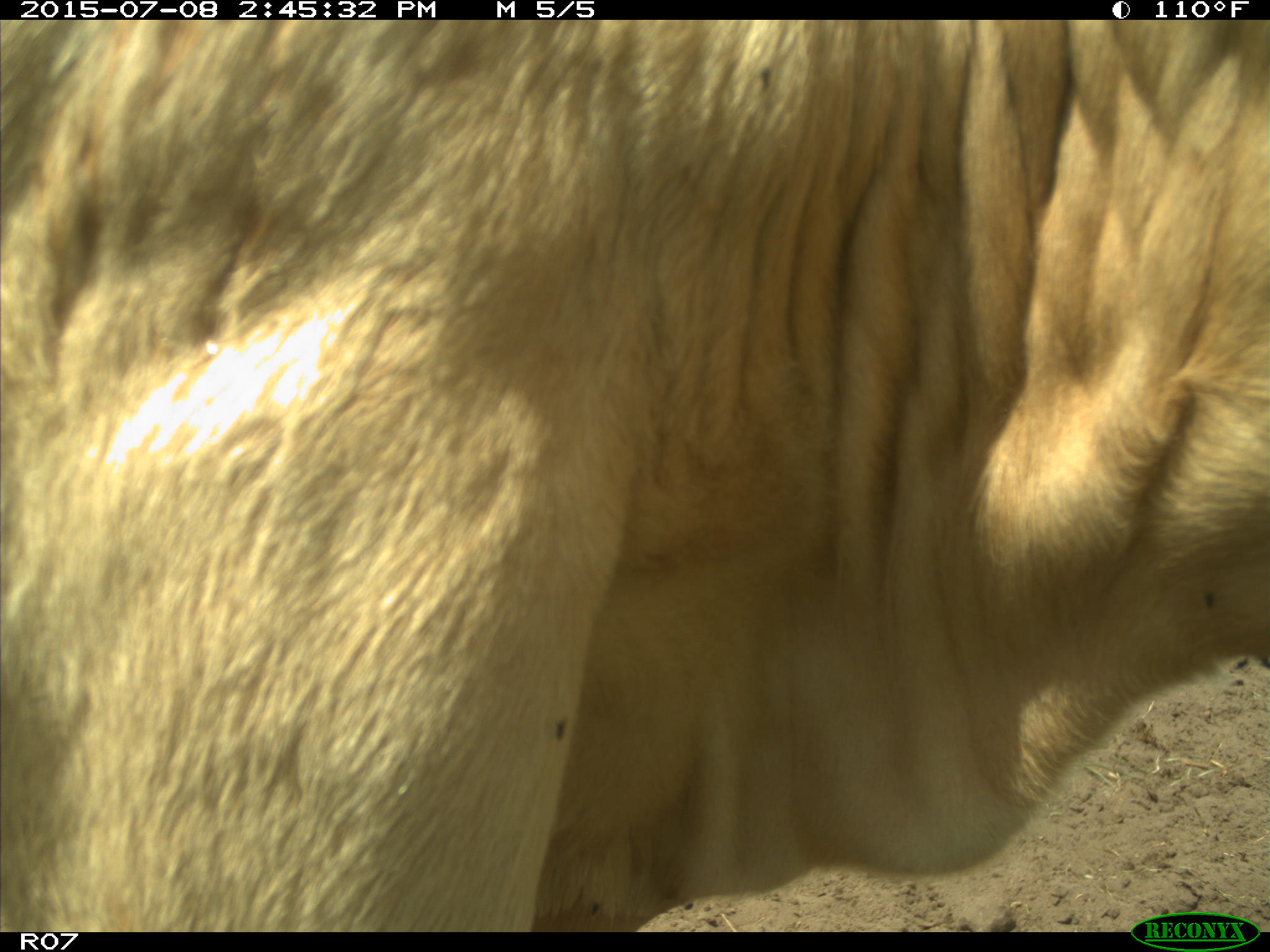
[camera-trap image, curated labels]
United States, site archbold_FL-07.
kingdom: Animalia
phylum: Chordata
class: Mammalia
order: Artiodactyla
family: Bovidae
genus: Bos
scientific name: Bos taurus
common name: domestic cow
Bos taurus (domestic cow).